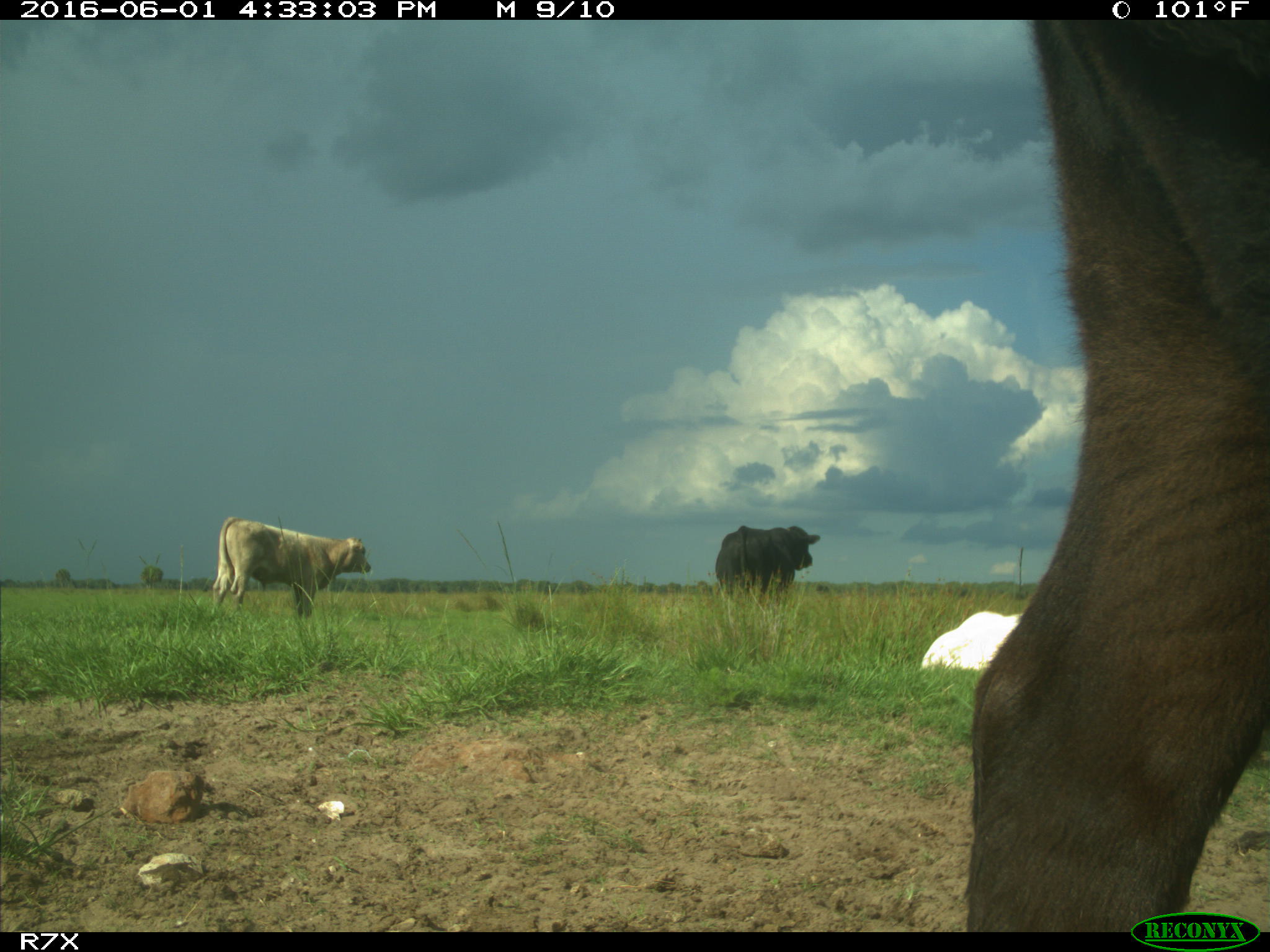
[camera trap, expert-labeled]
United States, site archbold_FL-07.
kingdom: Animalia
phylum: Chordata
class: Mammalia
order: Artiodactyla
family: Bovidae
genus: Bos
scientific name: Bos taurus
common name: domestic cow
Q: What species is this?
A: Bos taurus (domestic cow).